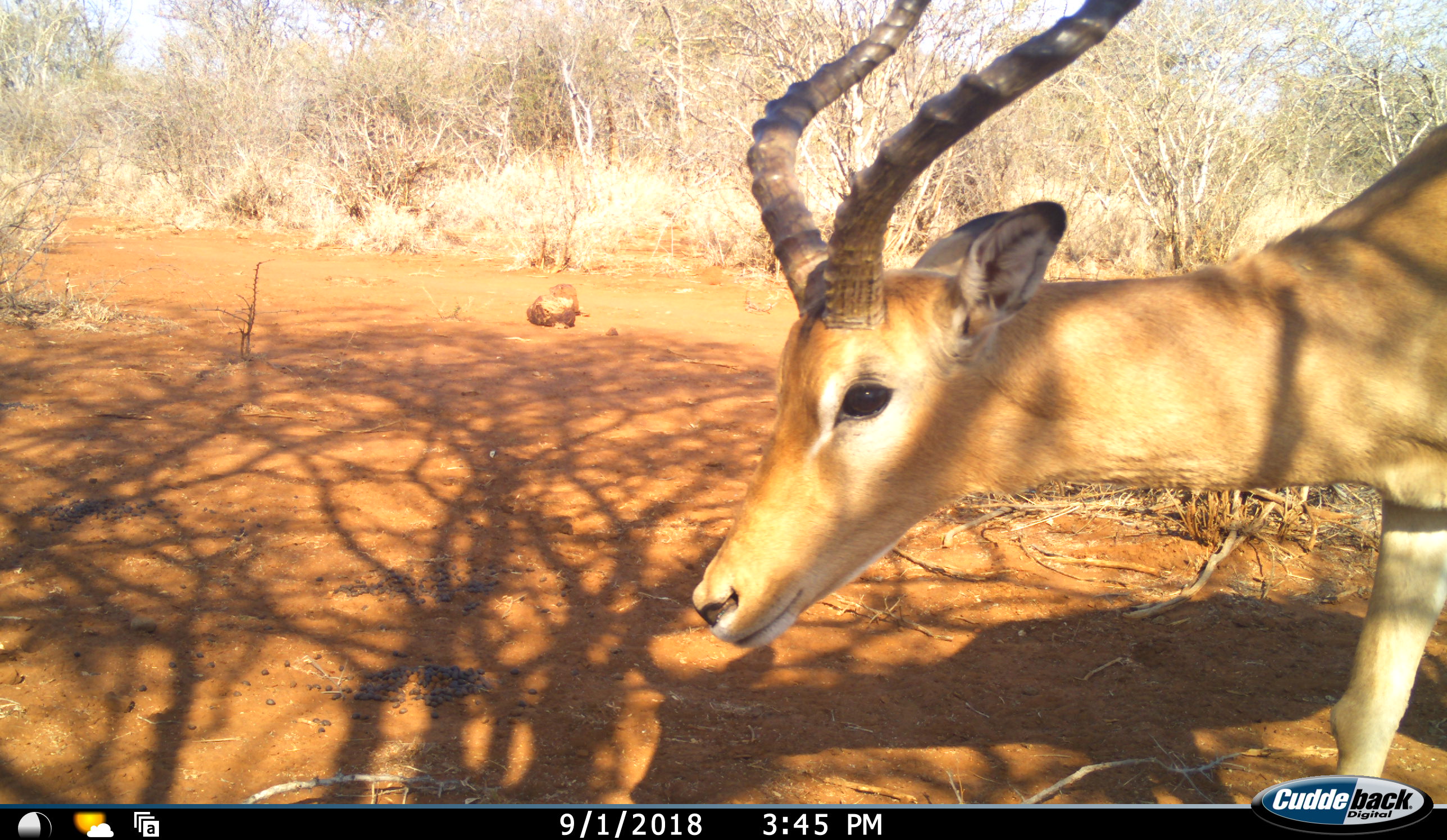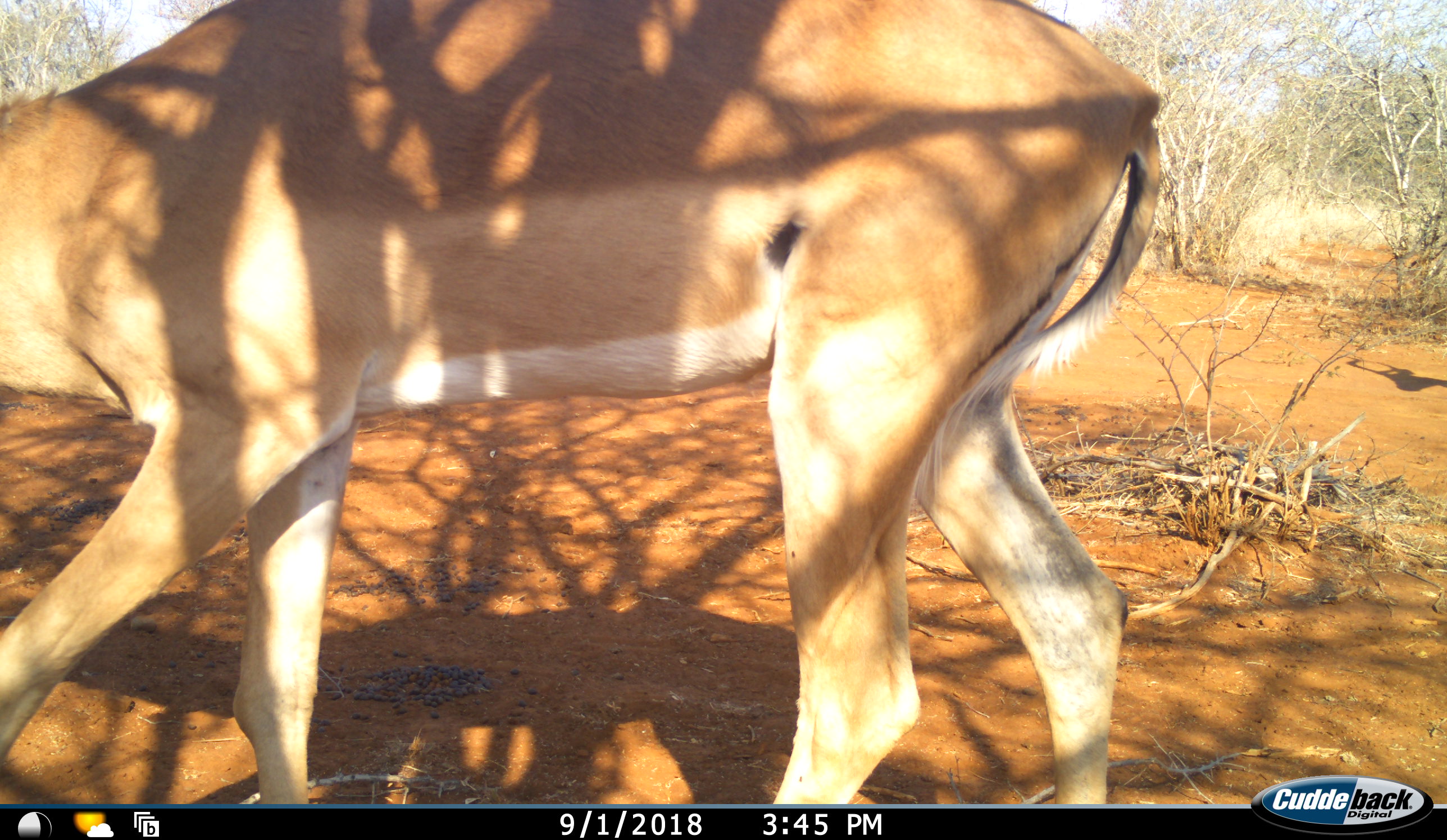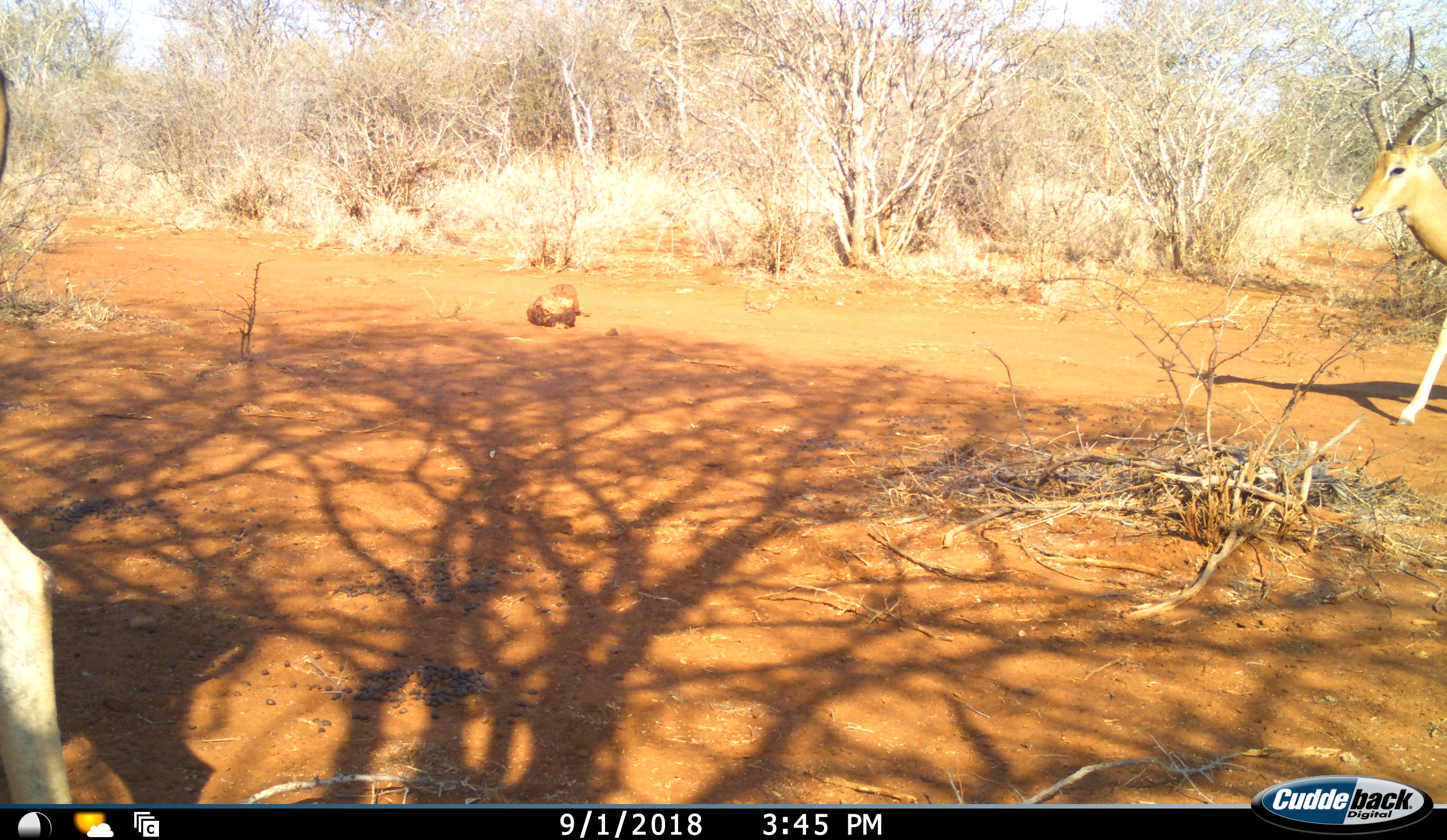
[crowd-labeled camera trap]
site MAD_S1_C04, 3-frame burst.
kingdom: Animalia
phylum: Chordata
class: Mammalia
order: Artiodactyla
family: Bovidae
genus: Aepyceros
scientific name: Aepyceros melampus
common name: impala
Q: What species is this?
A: Impala (Aepyceros melampus).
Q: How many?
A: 2.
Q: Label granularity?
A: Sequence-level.